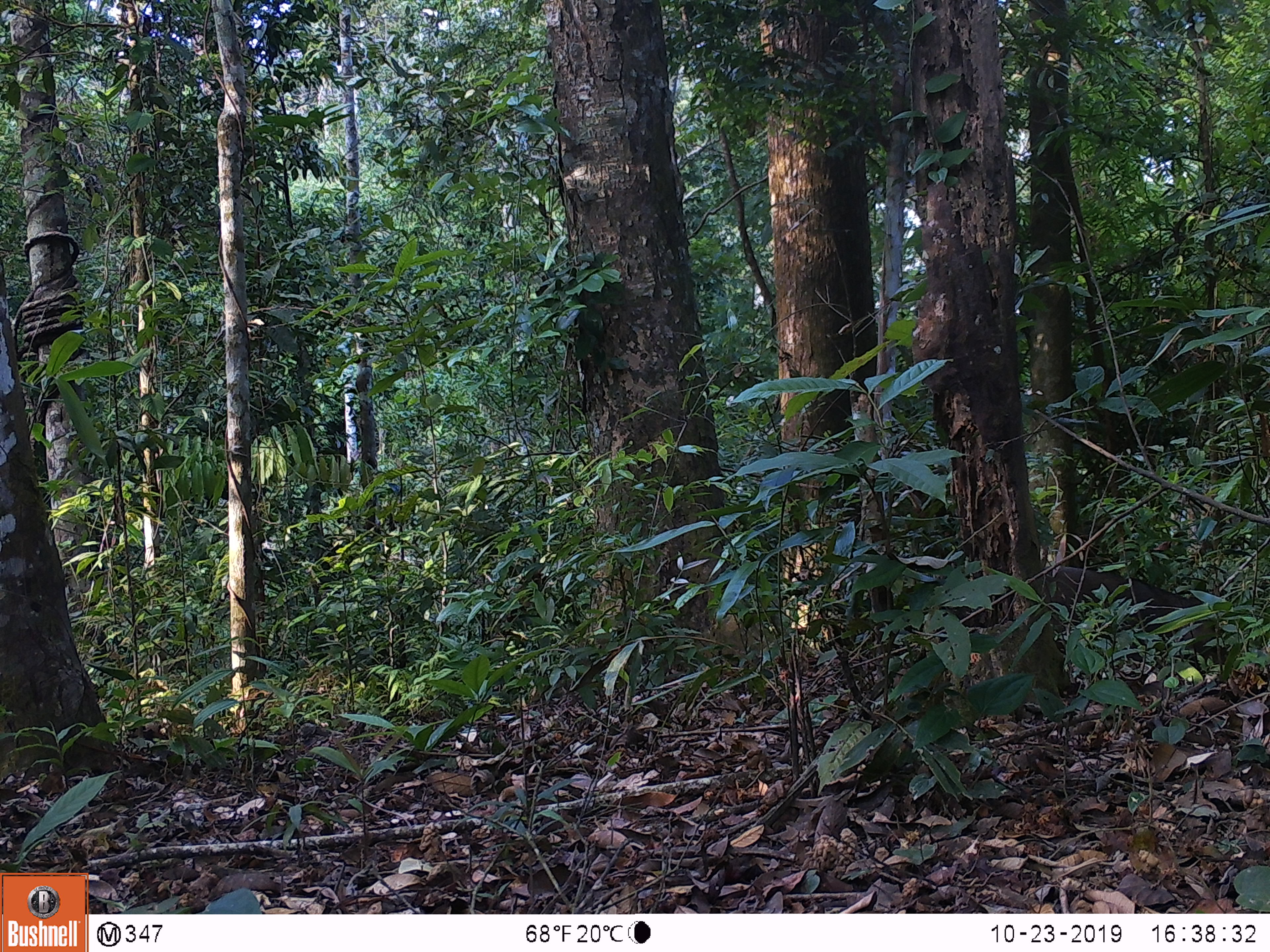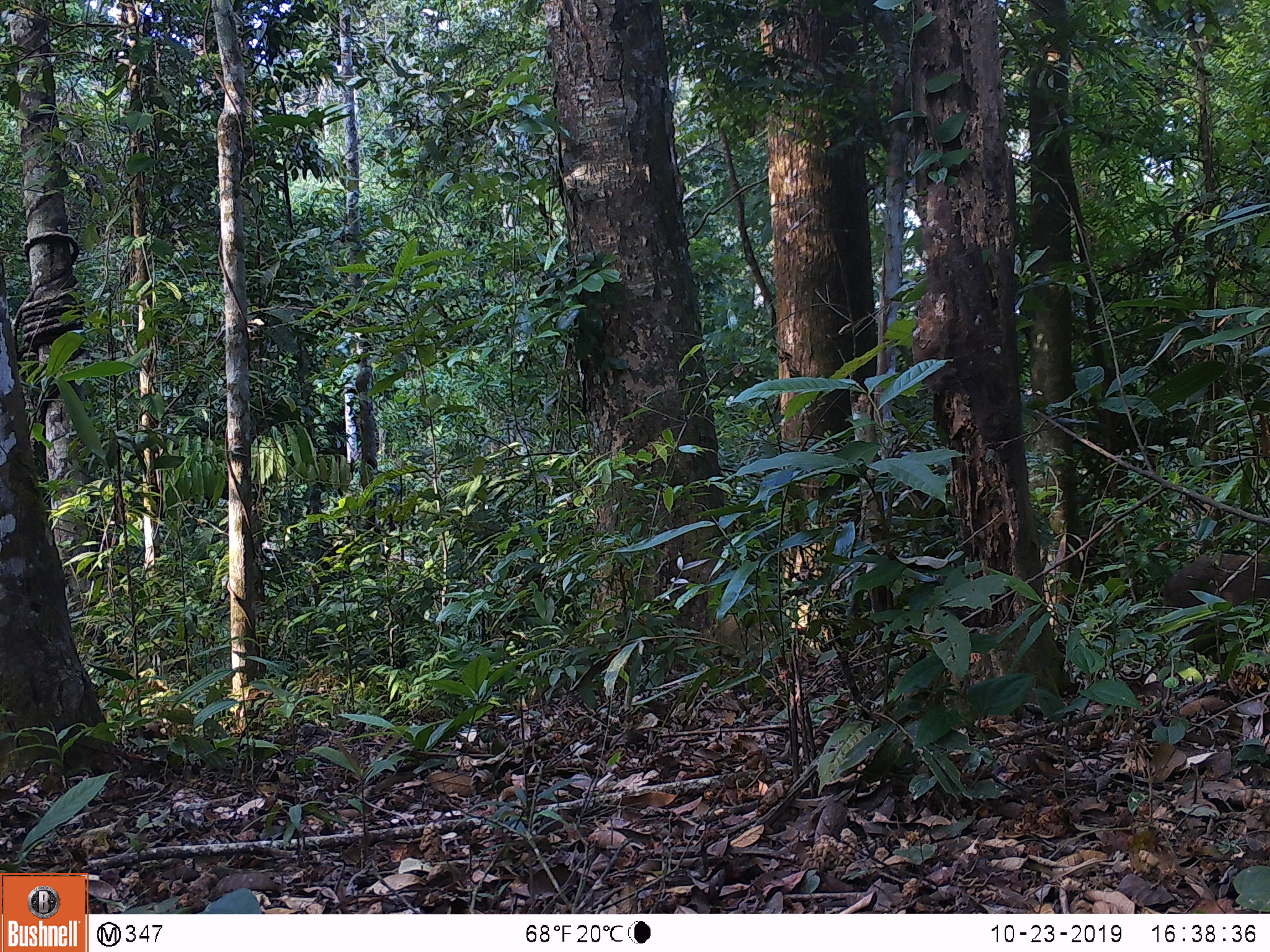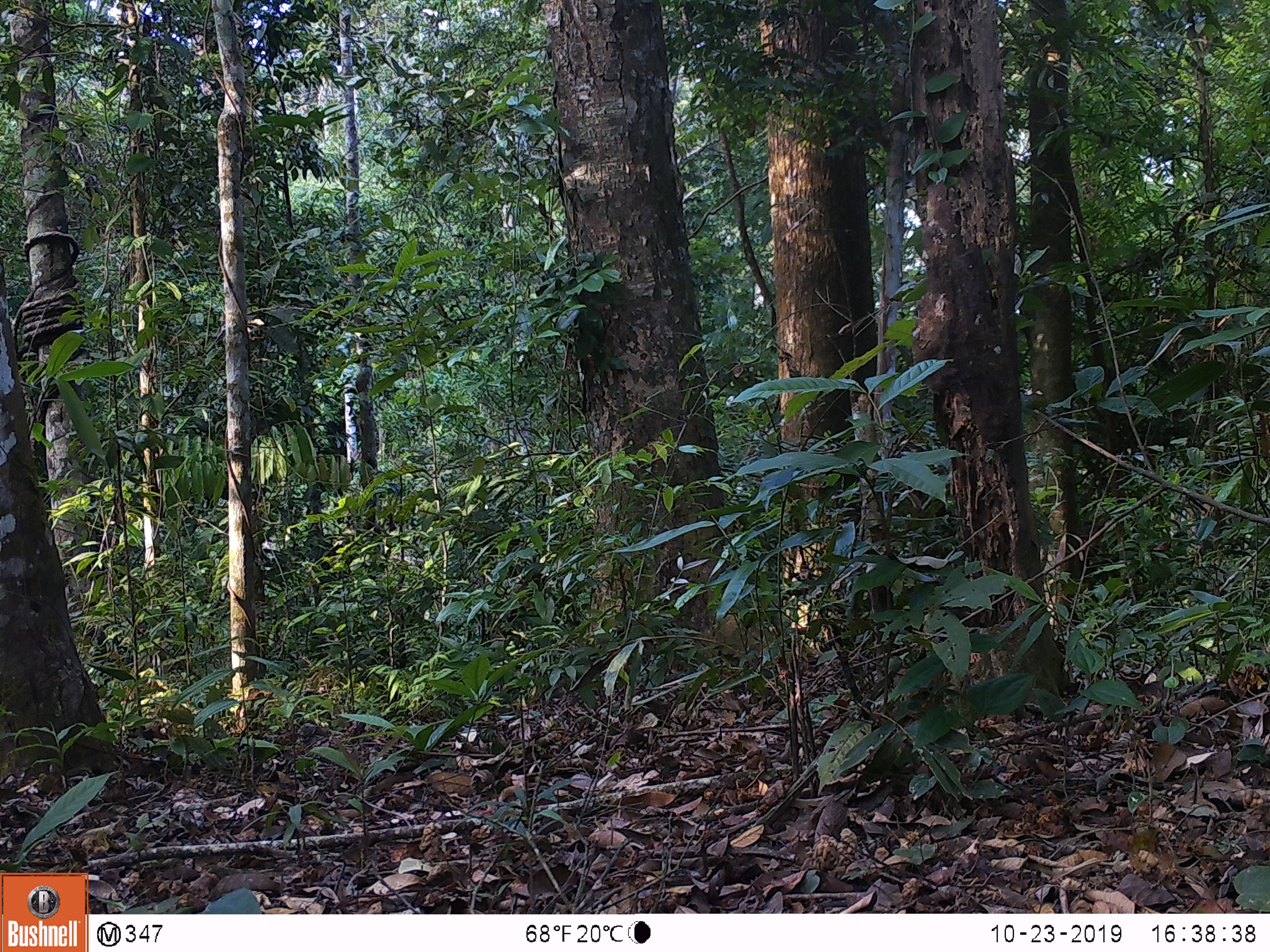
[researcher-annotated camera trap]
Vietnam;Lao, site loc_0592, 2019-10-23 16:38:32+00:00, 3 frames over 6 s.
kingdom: Animalia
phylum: Chordata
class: Mammalia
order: Artiodactyla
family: Suidae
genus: Sus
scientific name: Sus scrofa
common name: eurasian wild pig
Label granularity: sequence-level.